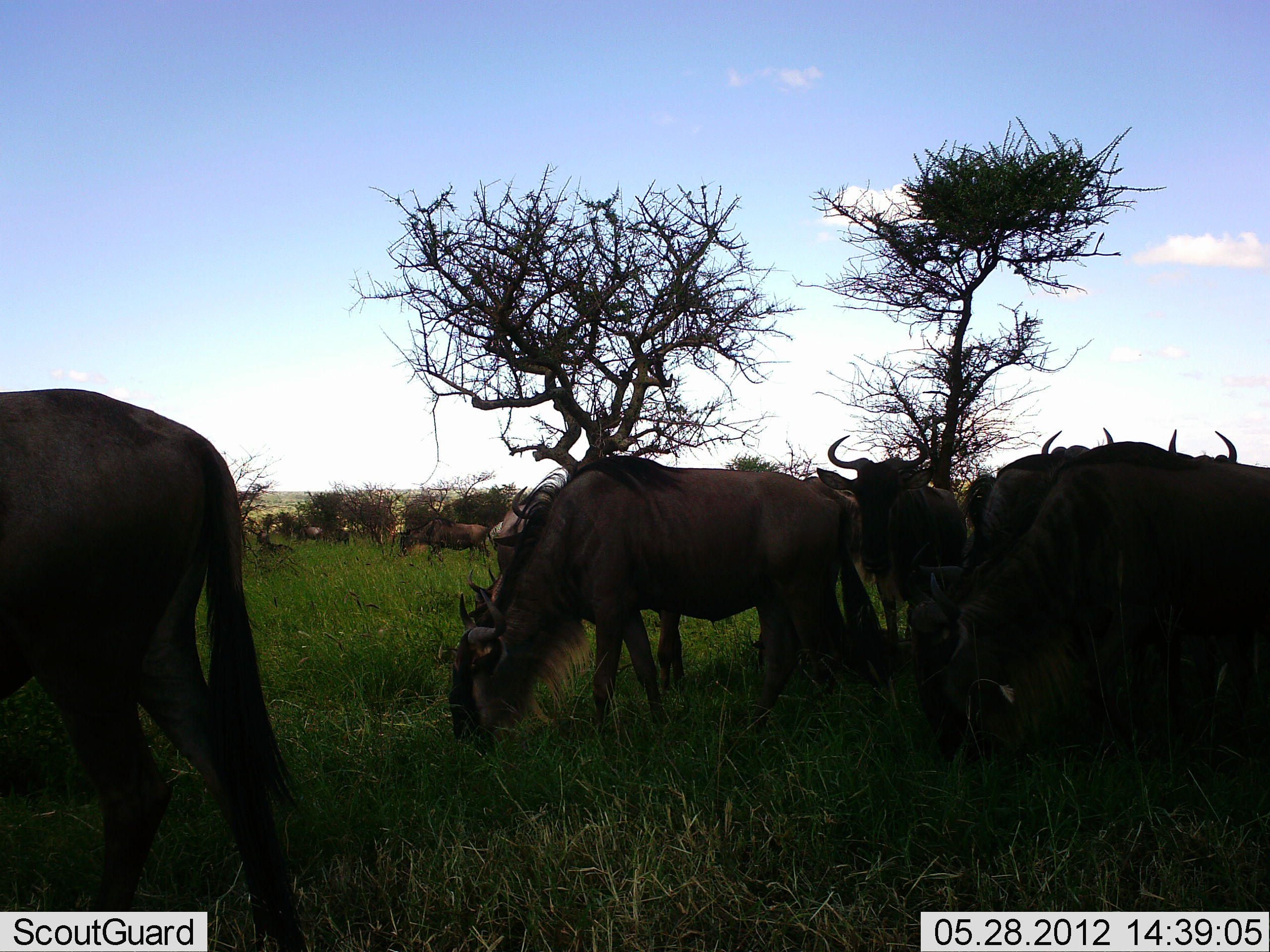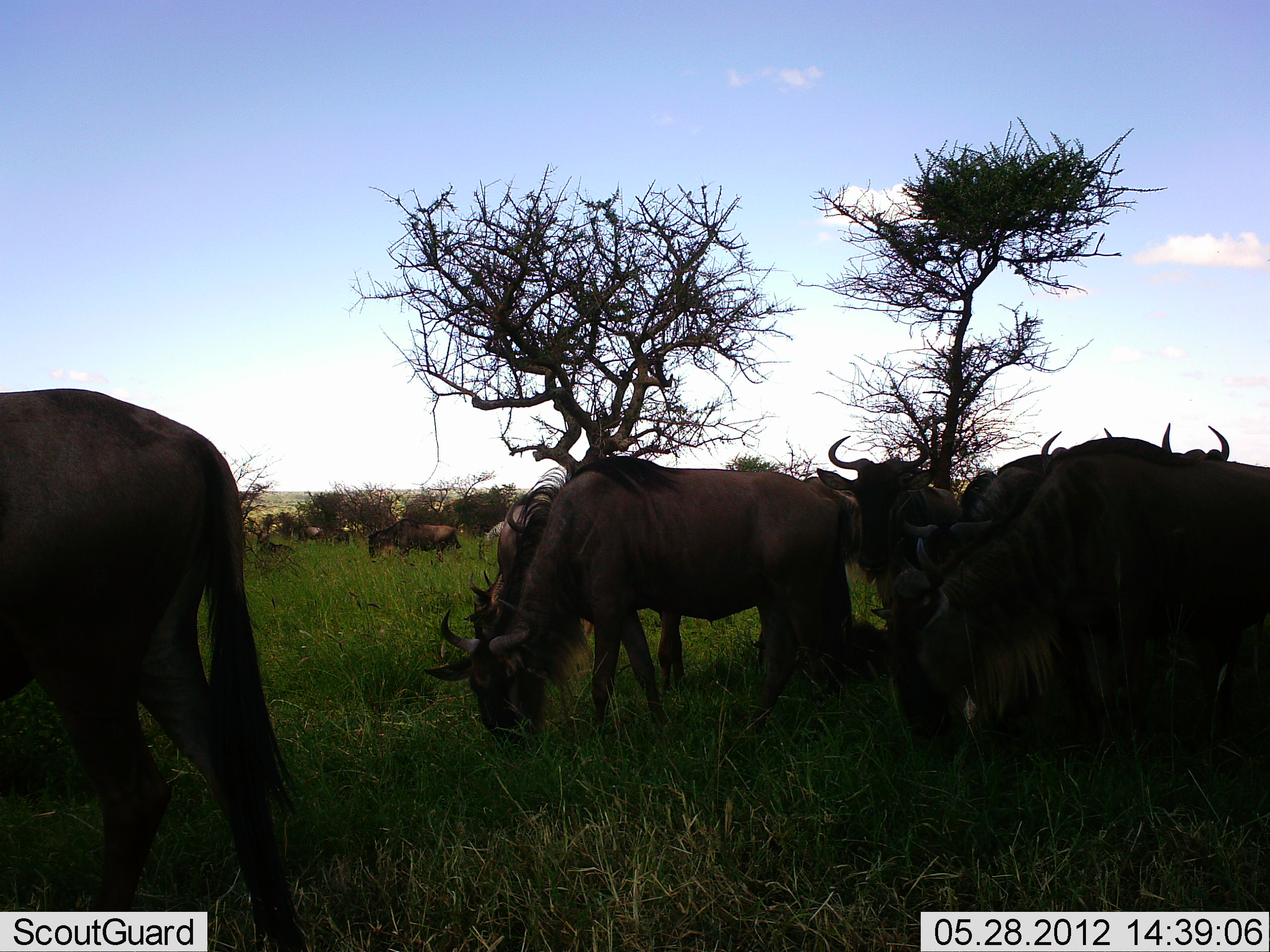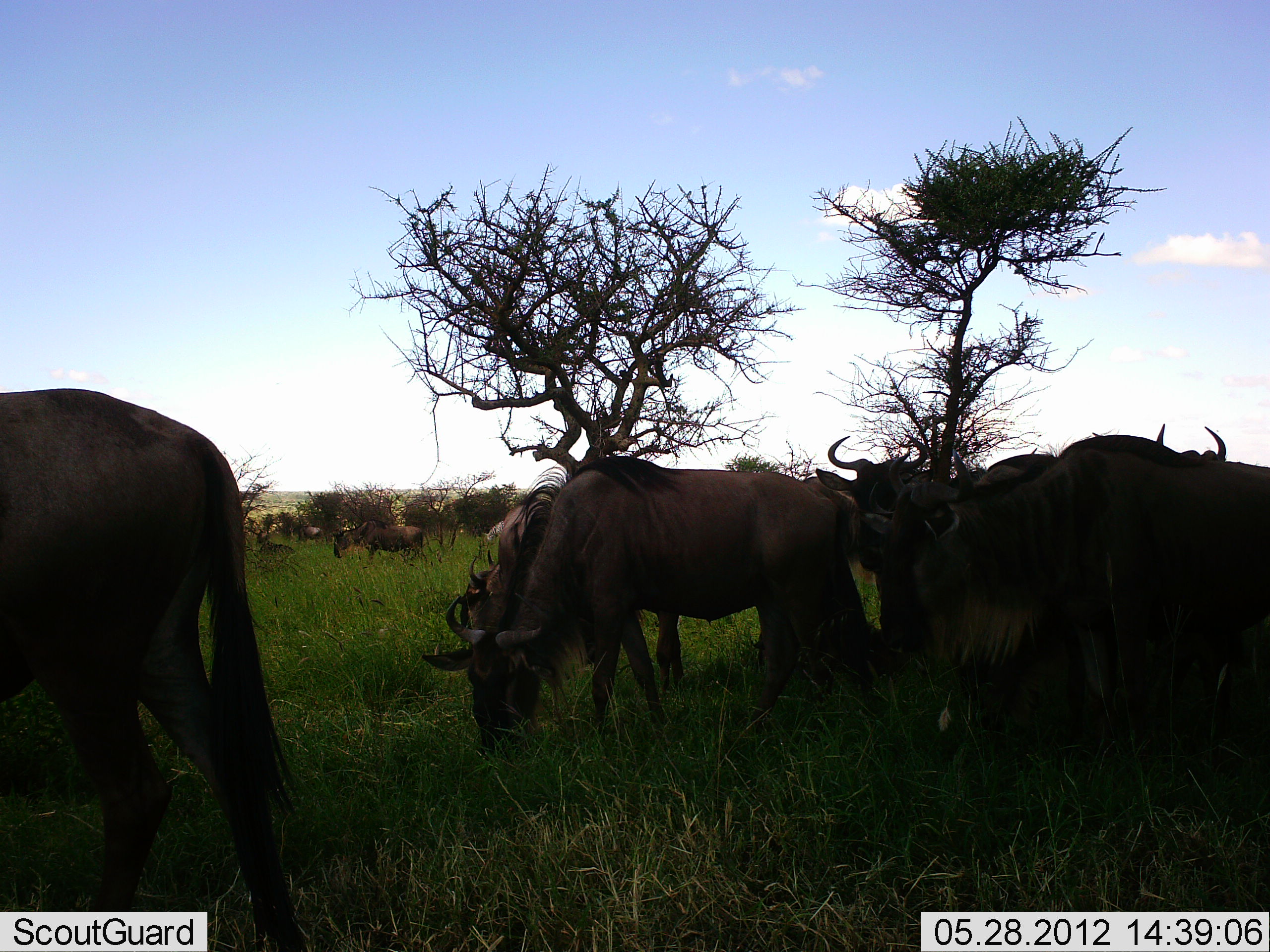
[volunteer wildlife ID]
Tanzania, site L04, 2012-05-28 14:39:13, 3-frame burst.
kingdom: Animalia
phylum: Chordata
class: Mammalia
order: Artiodactyla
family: Bovidae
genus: Connochaetes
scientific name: Connochaetes taurinus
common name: blue wildebeest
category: wildebeest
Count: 11-50.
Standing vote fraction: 60%.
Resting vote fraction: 10%.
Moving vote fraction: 30%.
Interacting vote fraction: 0%.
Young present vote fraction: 0%.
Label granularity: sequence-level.